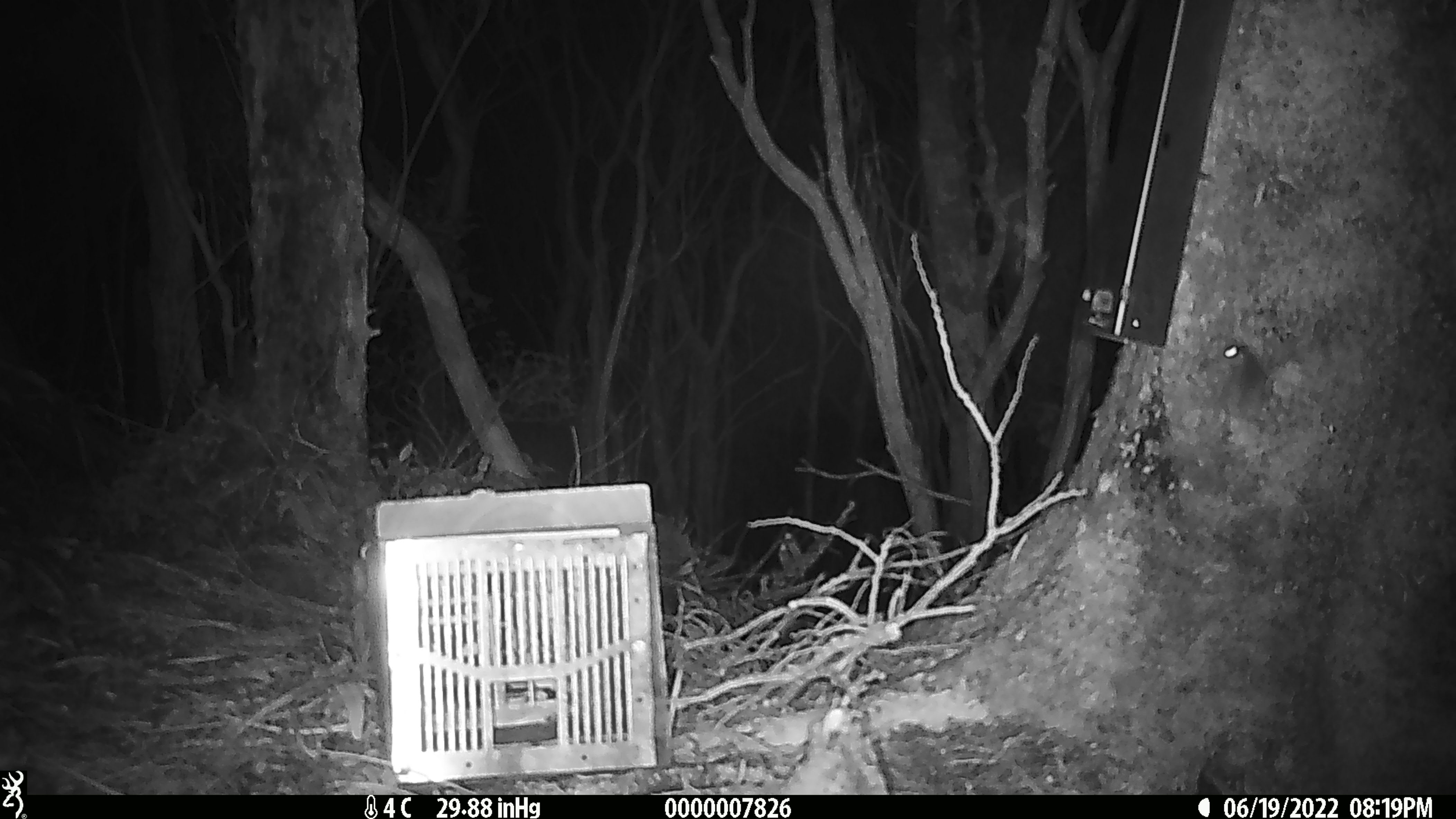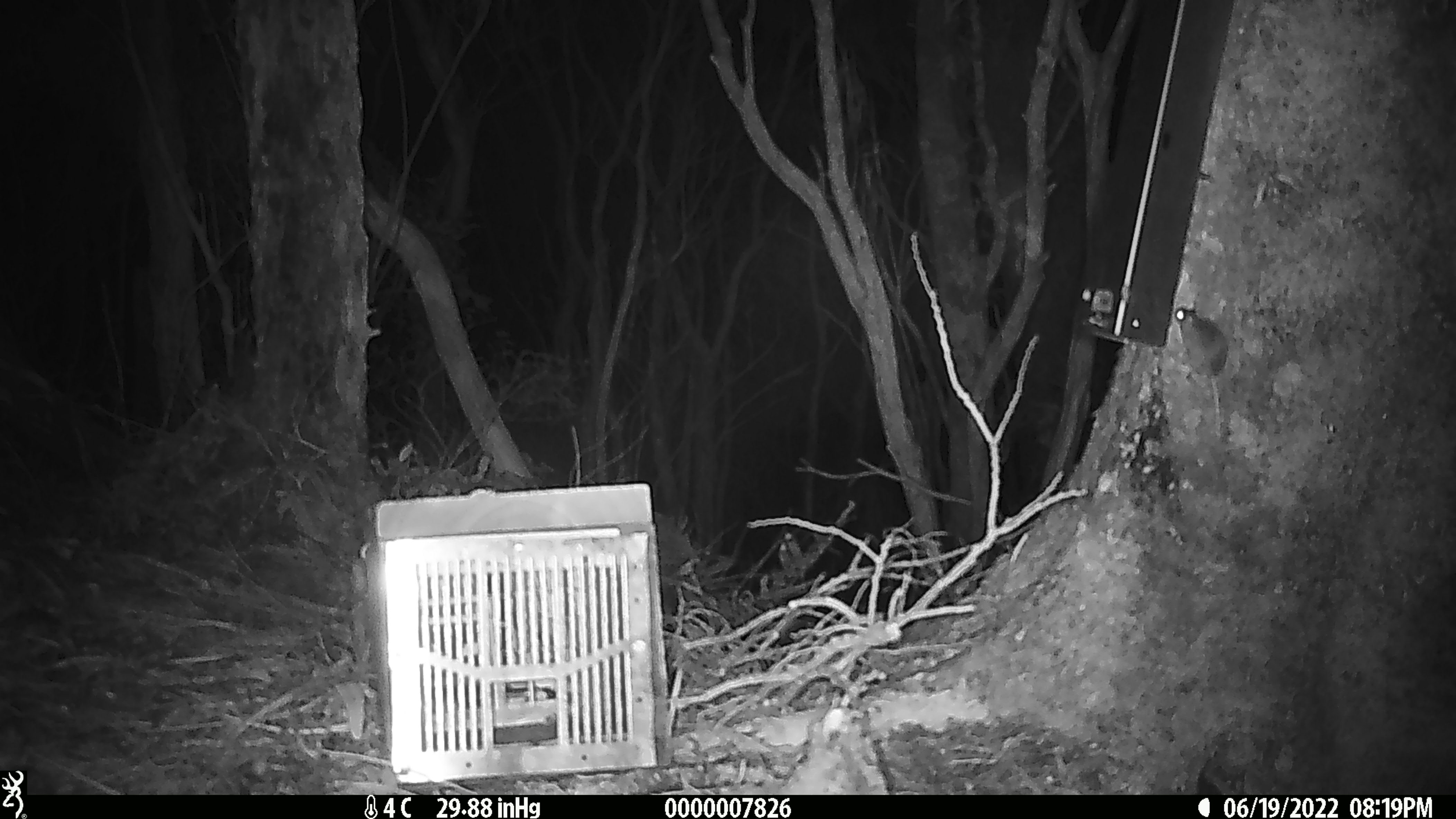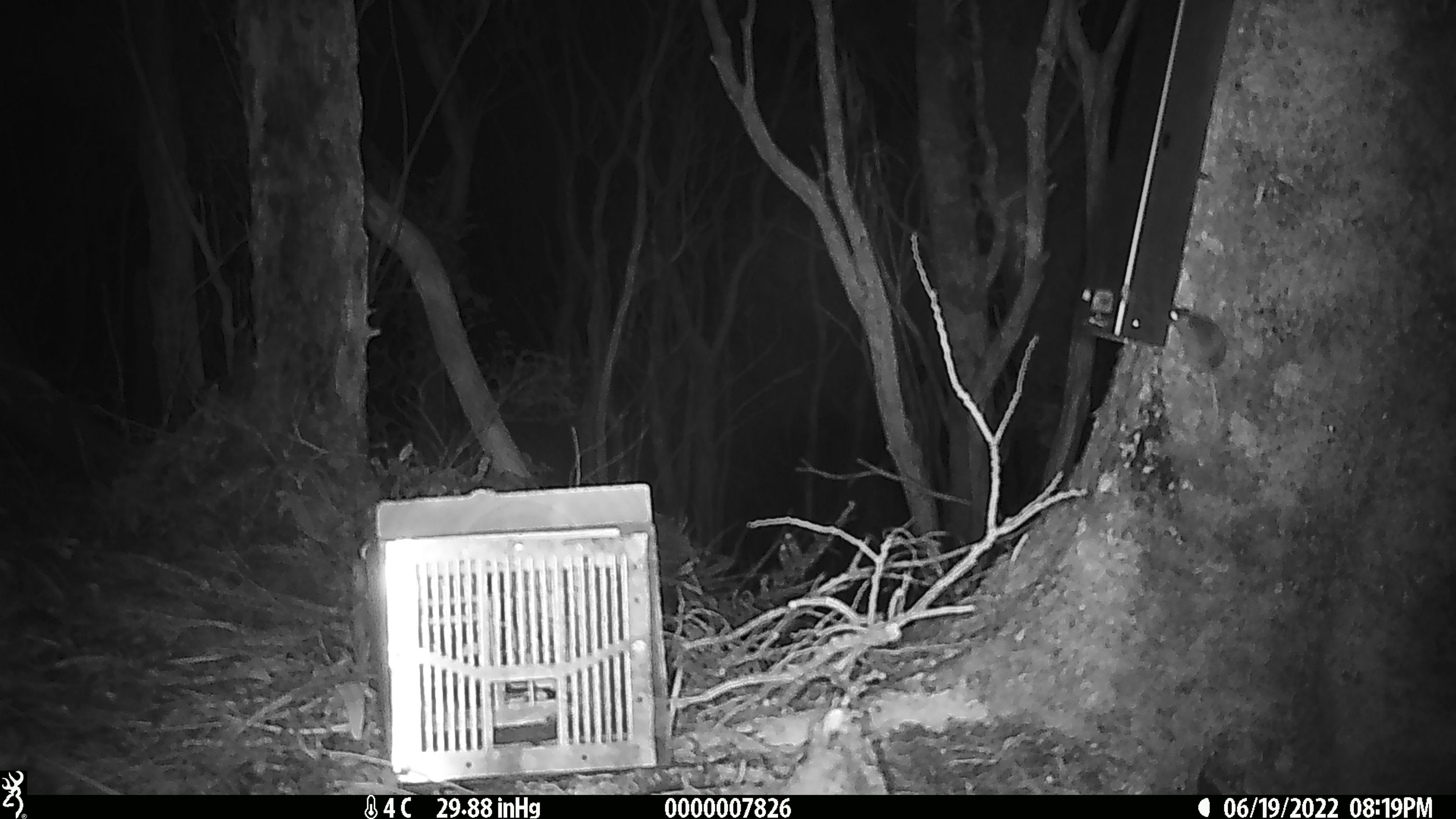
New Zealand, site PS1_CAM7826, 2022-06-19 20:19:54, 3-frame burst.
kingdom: Animalia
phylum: Chordata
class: Mammalia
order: Rodentia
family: Muridae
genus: Mus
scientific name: Mus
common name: mouse